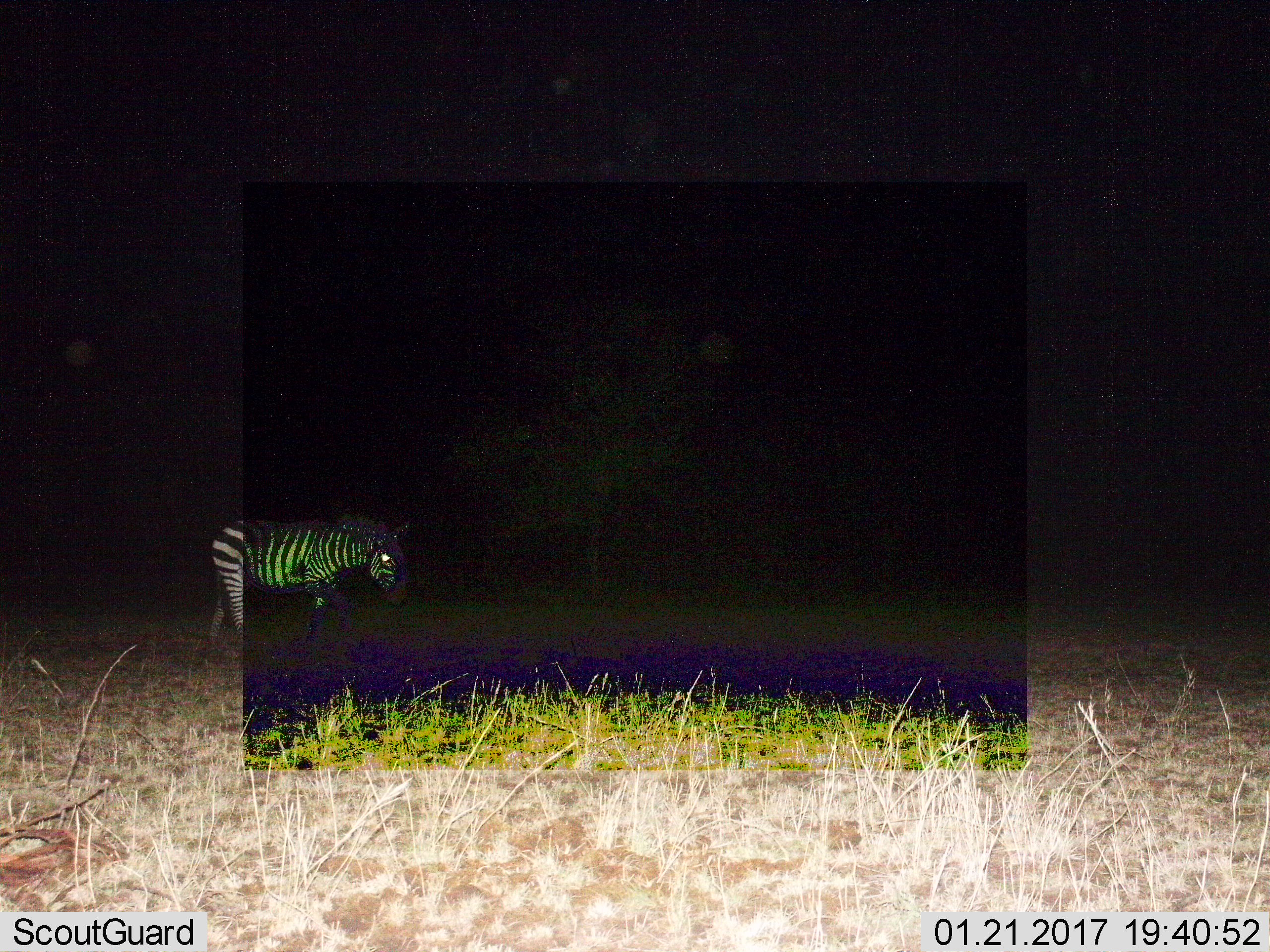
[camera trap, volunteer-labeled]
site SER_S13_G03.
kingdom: Animalia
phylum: Chordata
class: Mammalia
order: Perissodactyla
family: Equidae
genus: Equus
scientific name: Equus quagga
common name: plains zebra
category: zebraplains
Zebraplains (plains zebra) (Equus quagga), count 1. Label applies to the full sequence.